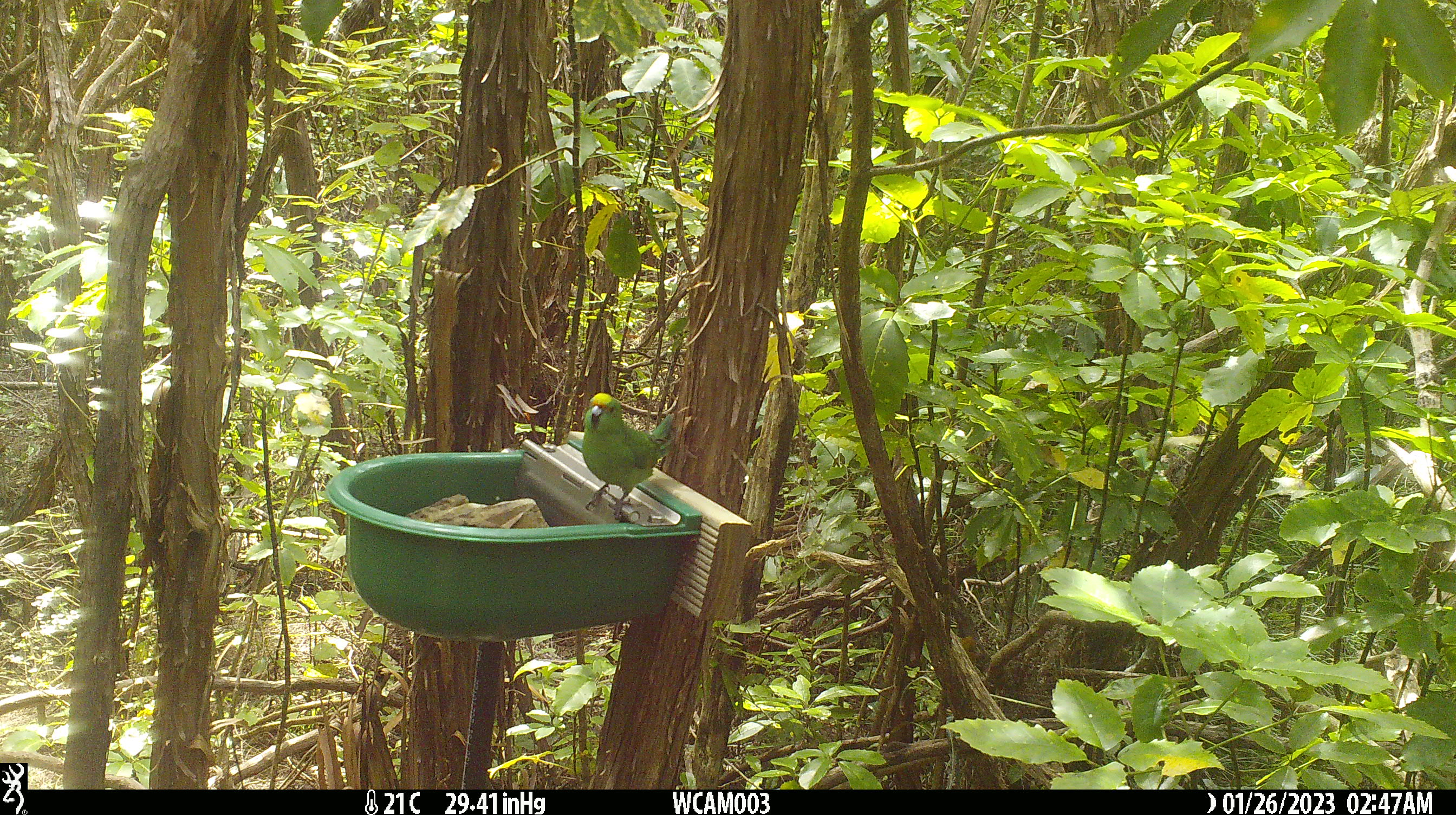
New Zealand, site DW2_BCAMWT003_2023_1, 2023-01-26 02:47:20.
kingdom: Animalia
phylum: Chordata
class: Aves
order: Psittaciformes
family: Psittaculidae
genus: Cyanoramphus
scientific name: Cyanoramphus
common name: parakeet